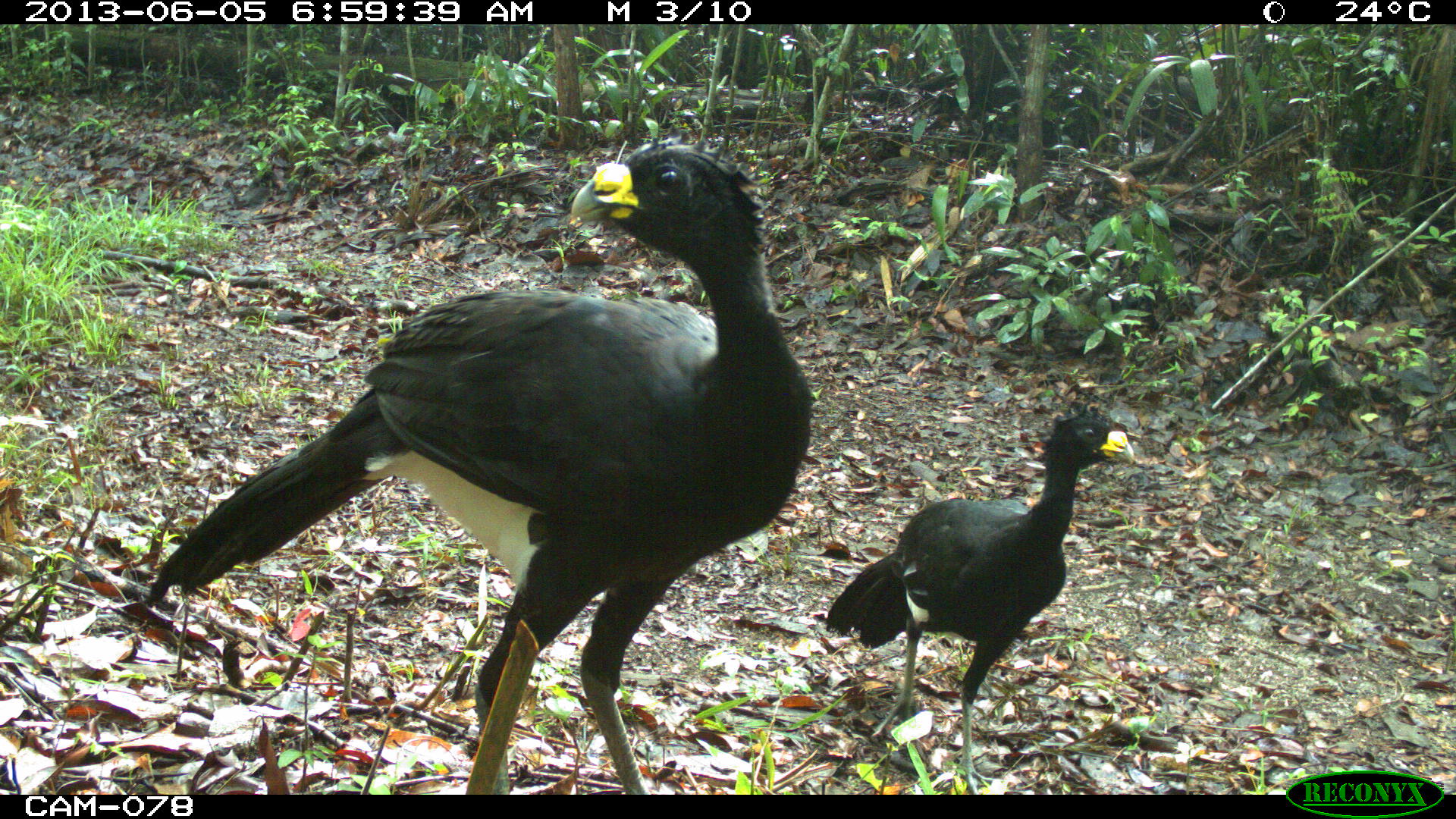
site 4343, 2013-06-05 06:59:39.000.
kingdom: Animalia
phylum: Chordata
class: Aves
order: Galliformes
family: Cracidae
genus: Crax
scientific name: Crax rubra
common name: great curassow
Crax rubra (great curassow), count 3.